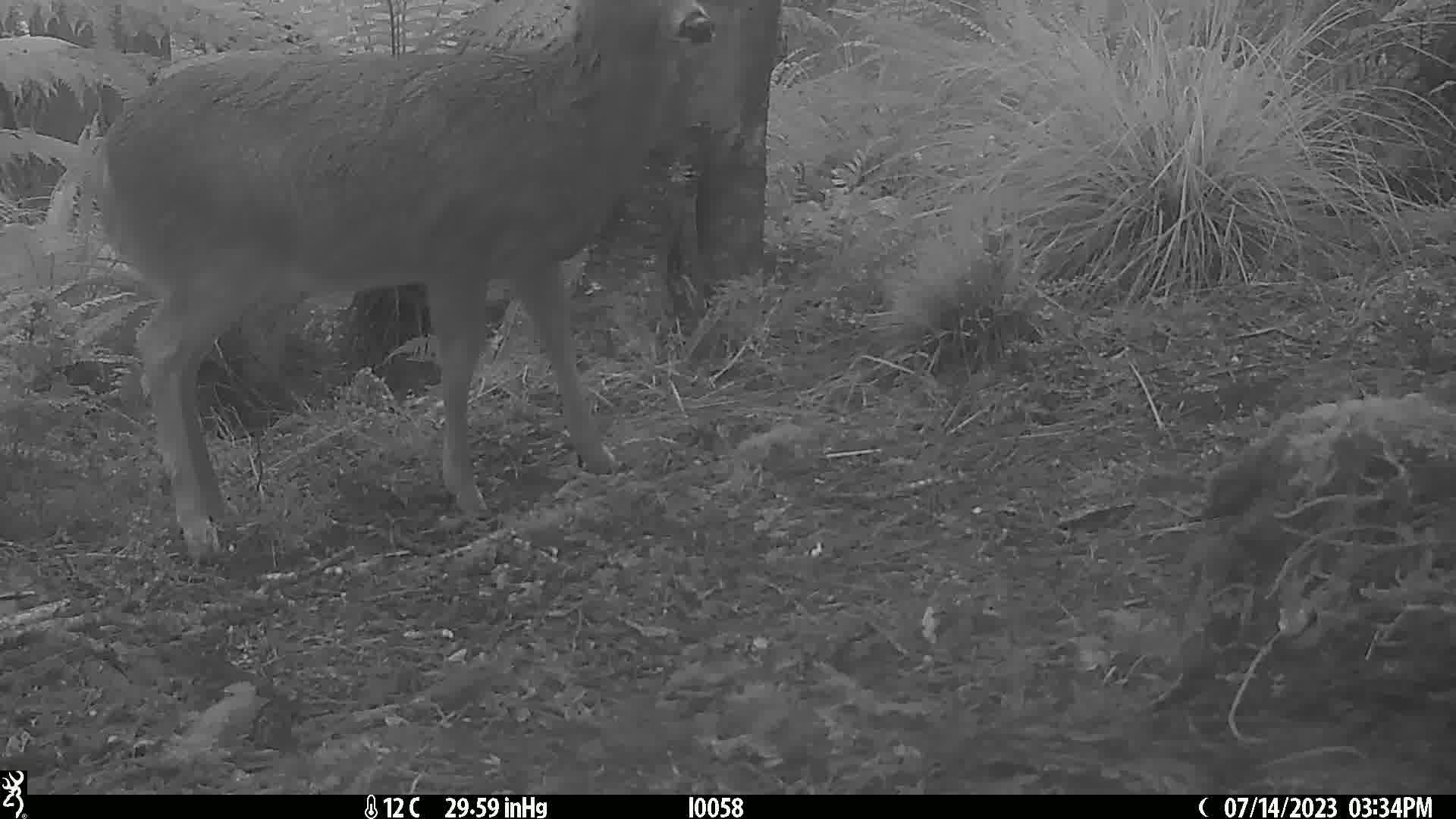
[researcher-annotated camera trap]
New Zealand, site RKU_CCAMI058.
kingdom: Animalia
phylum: Chordata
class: Mammalia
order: Artiodactyla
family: Cervidae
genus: Odocoileus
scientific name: Odocoileus virginianus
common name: white-tailed deer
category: white tailed deer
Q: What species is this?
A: White tailed deer (white-tailed deer) (Odocoileus virginianus).